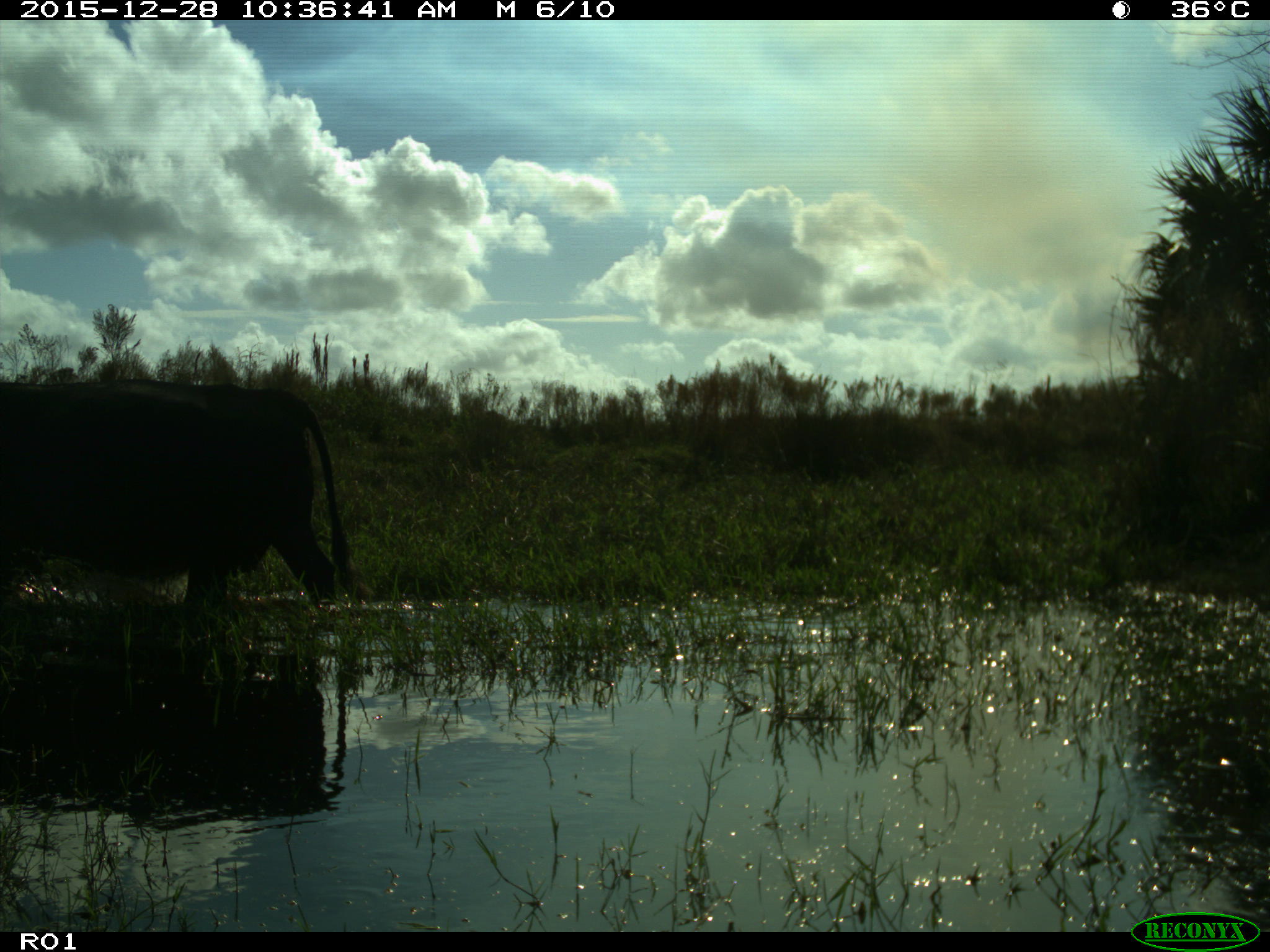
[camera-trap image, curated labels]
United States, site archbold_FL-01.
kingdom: Animalia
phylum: Chordata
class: Mammalia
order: Artiodactyla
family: Bovidae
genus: Bos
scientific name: Bos taurus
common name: domestic cow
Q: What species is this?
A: Bos taurus (domestic cow).